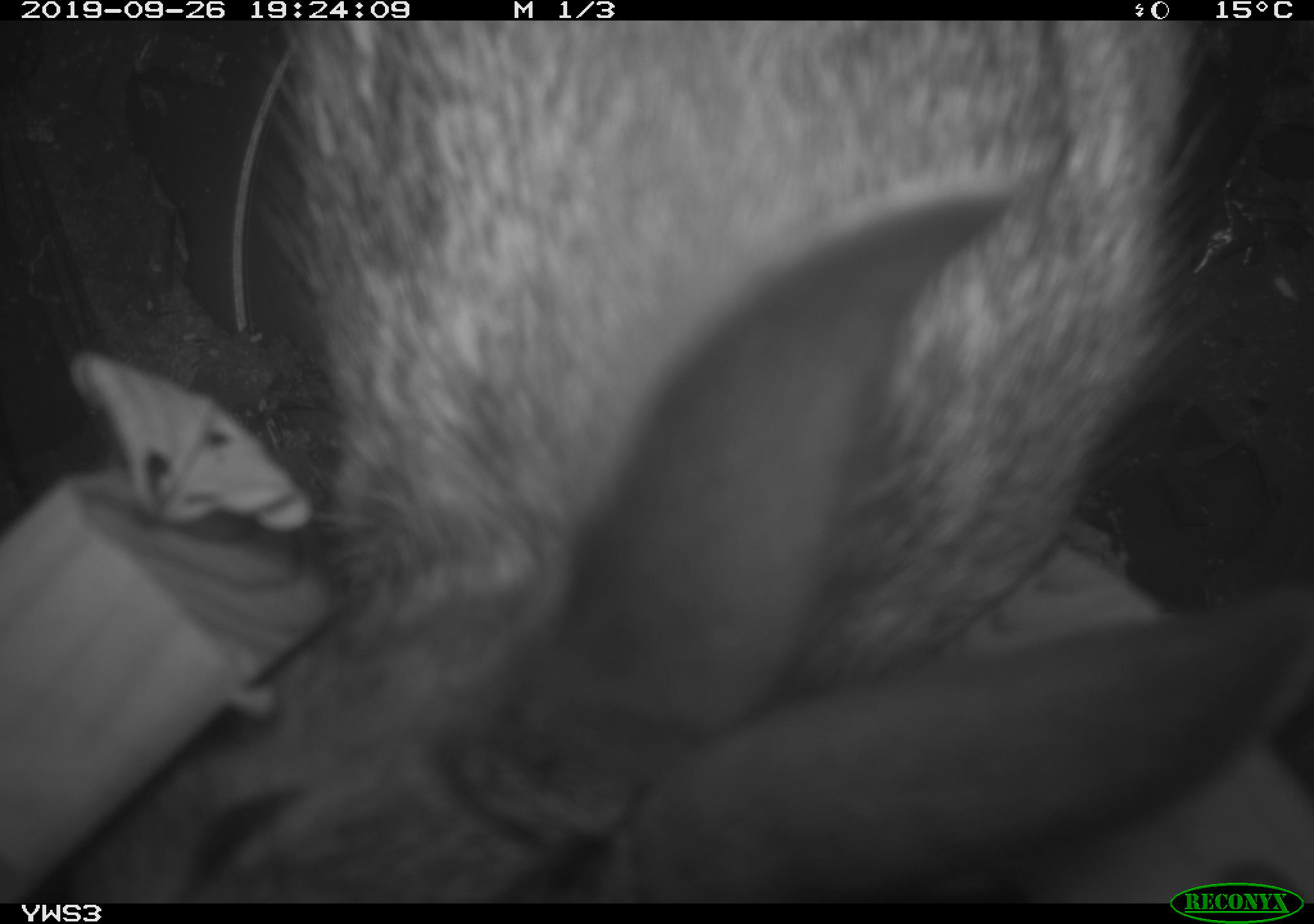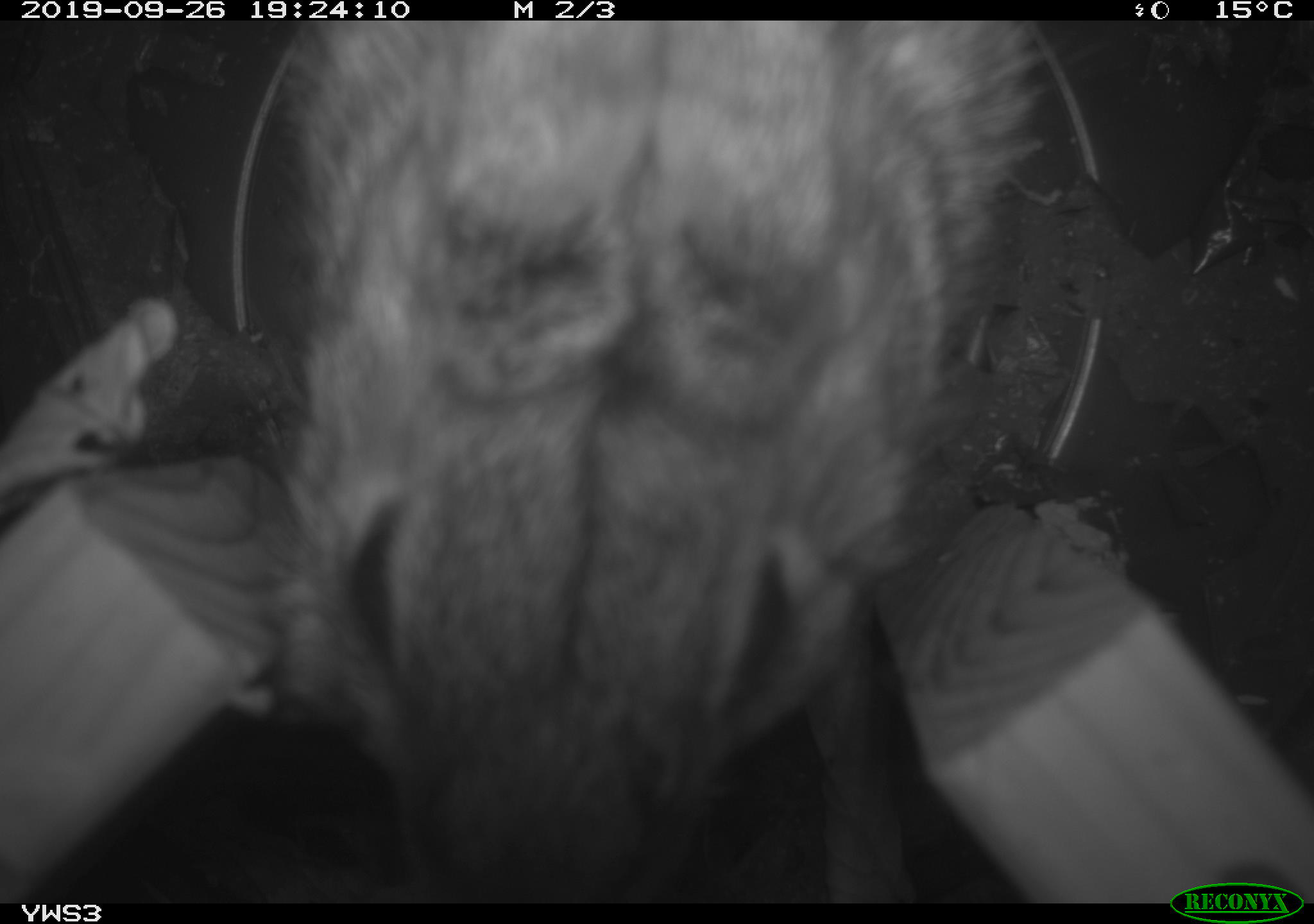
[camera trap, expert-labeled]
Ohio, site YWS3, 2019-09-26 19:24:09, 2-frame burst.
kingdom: Animalia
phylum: Chordata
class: Mammalia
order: Lagomorpha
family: Leporidae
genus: Sylvilagus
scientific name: Sylvilagus floridanus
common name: eastern cottontail